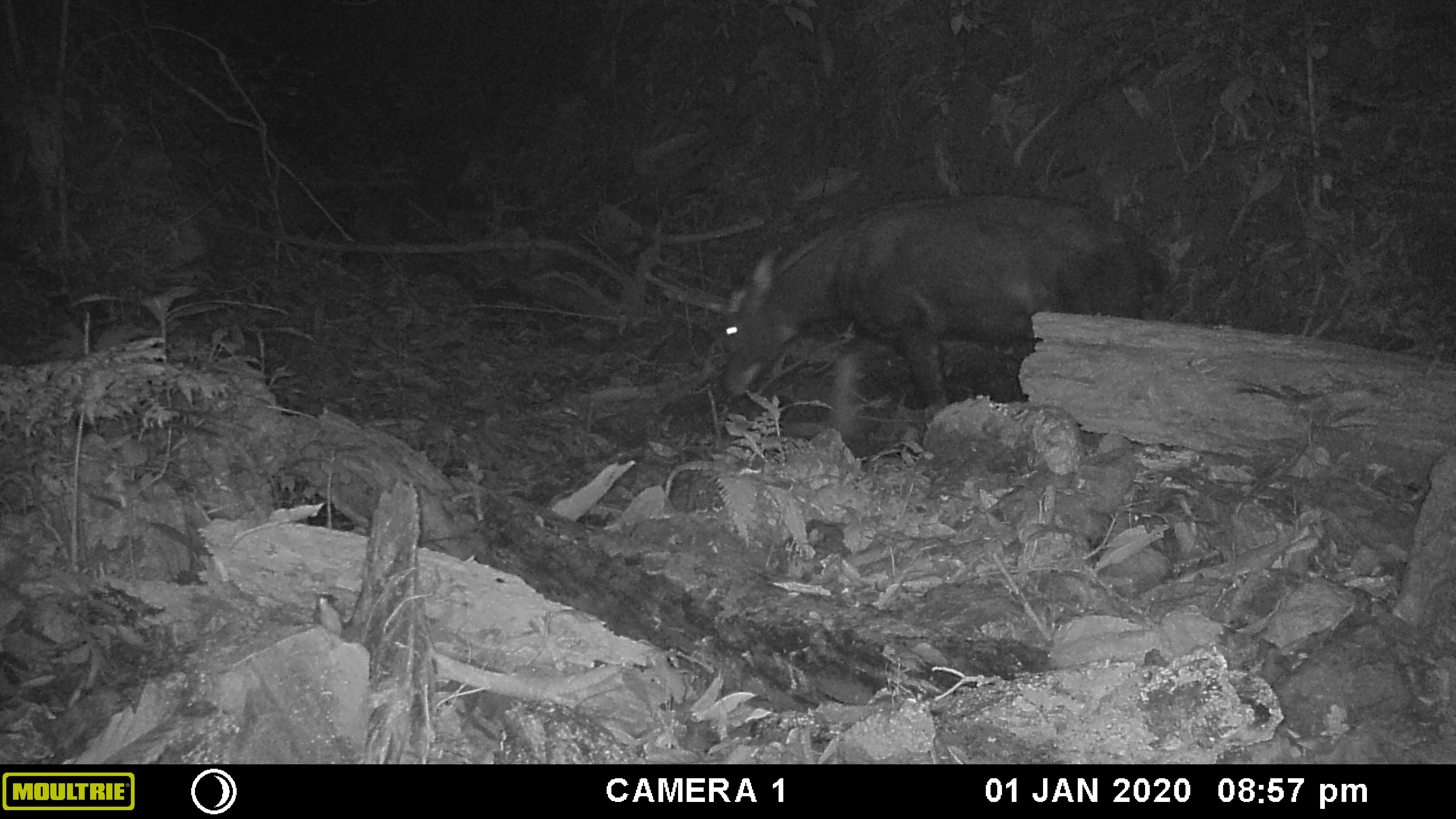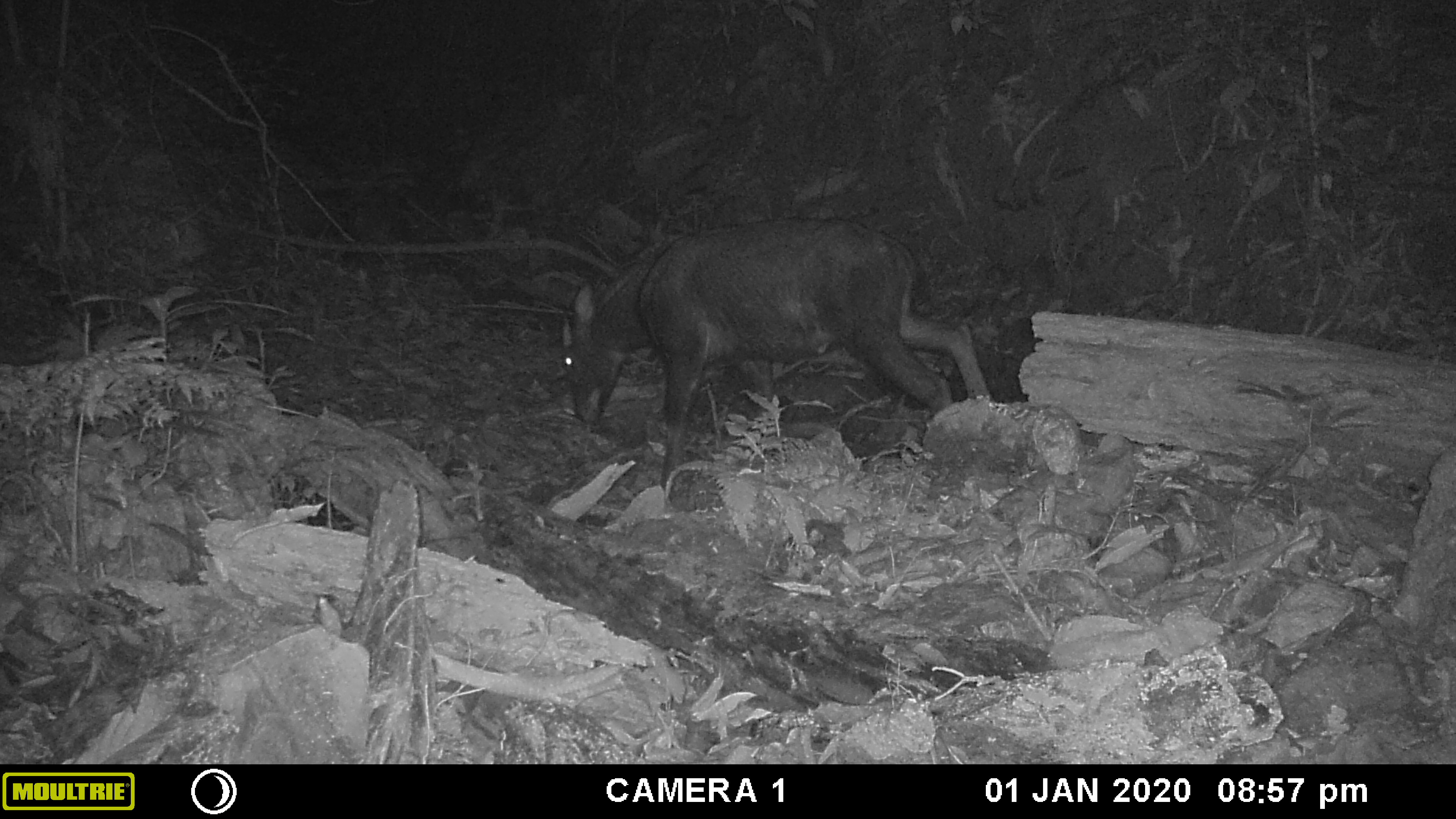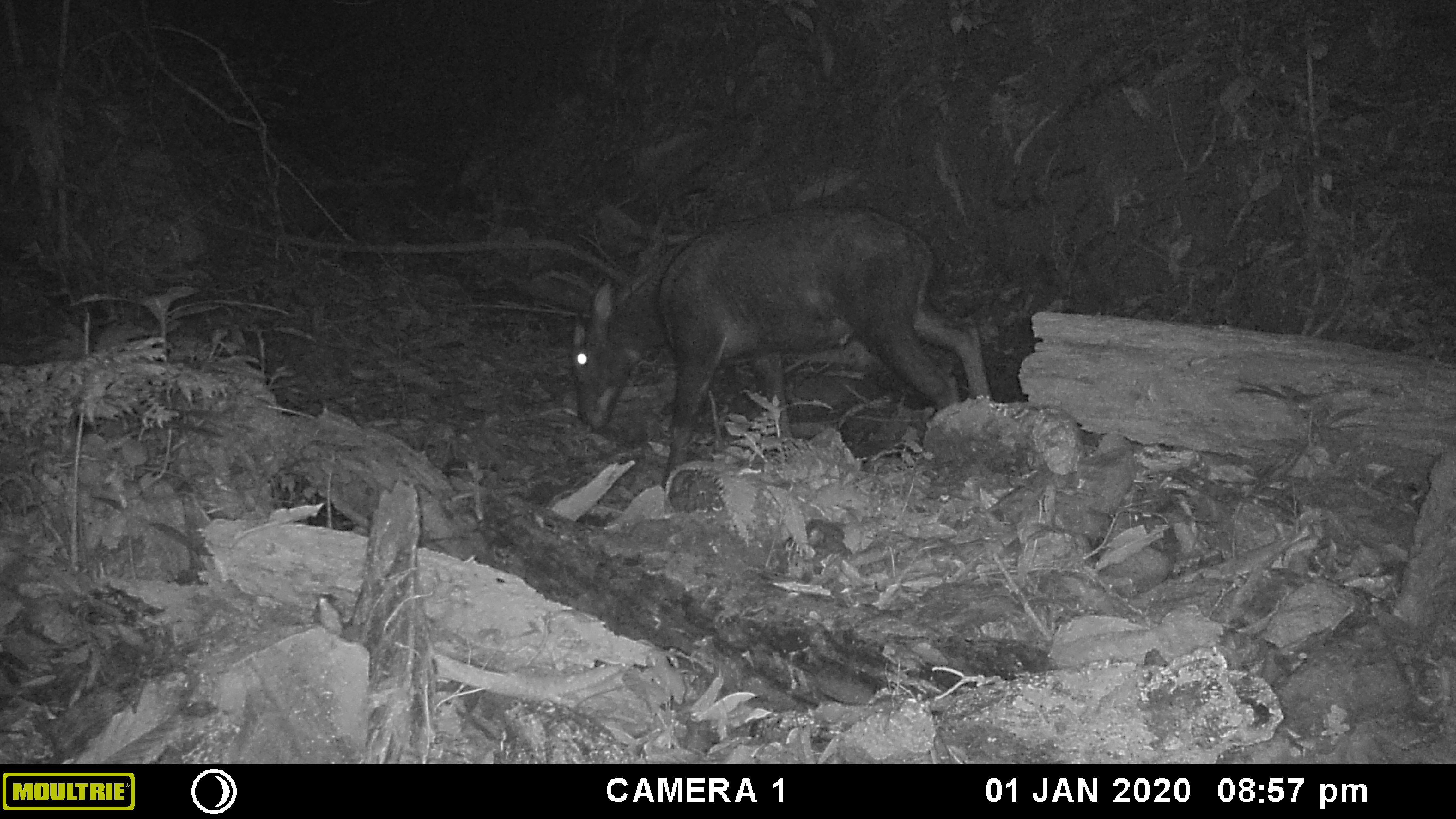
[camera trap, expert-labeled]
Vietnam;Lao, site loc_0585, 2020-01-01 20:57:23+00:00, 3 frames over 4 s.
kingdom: Animalia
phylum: Chordata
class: Mammalia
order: Artiodactyla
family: Bovidae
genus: Capricornis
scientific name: Capricornis sumatraensis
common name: chinese serow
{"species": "chinese serow (Capricornis sumatraensis)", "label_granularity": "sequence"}